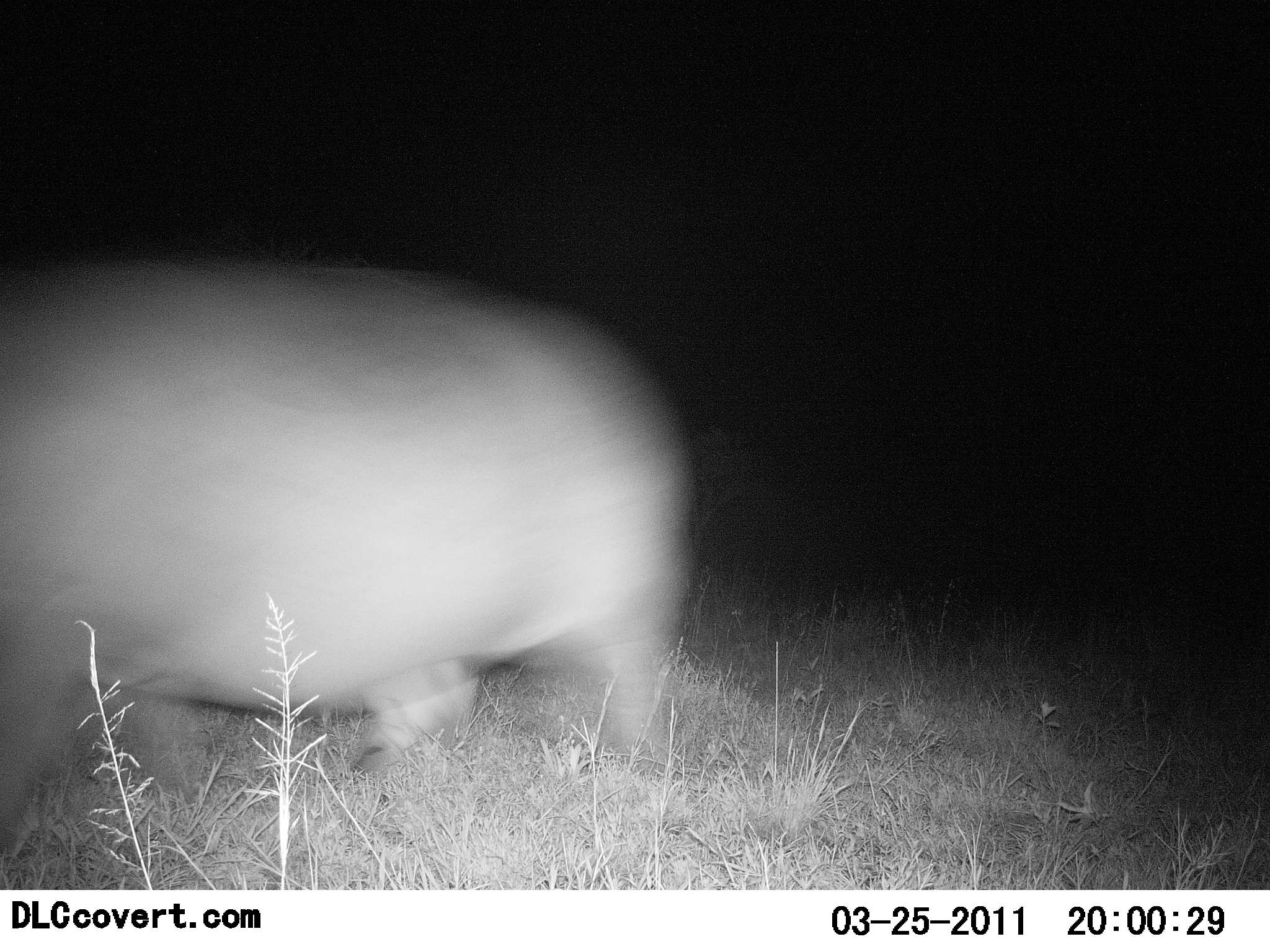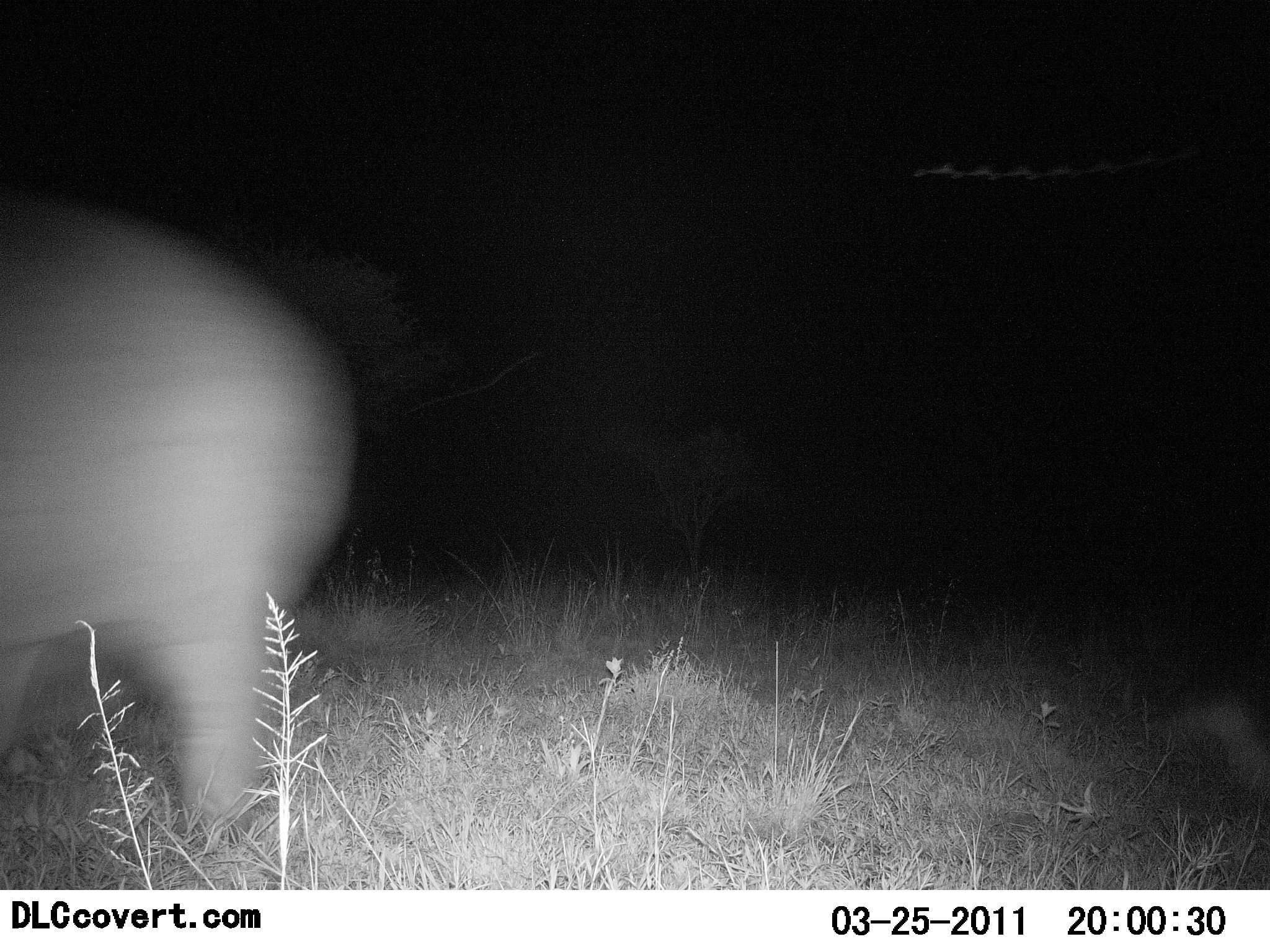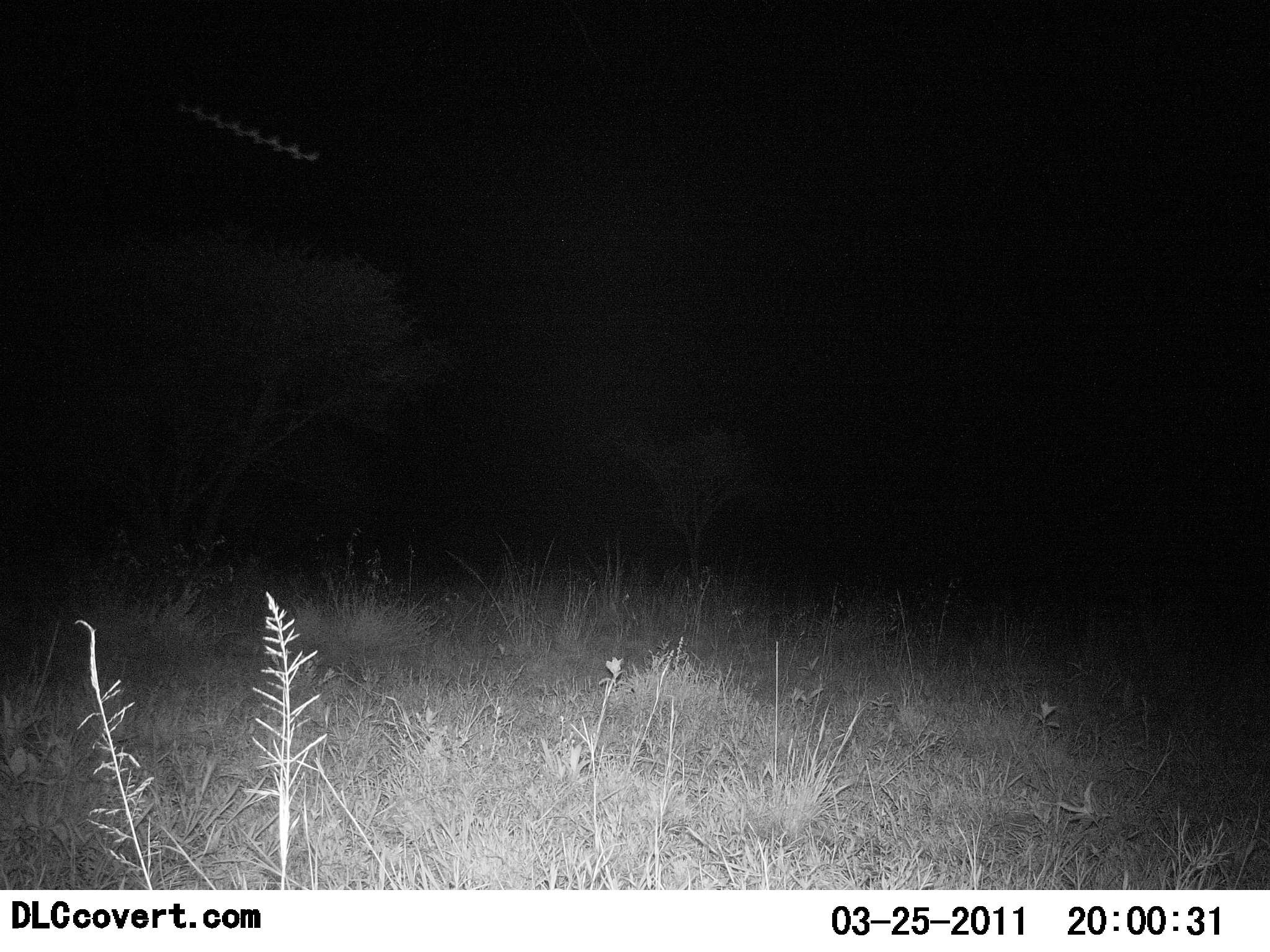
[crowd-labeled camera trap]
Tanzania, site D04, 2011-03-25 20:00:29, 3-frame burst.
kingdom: Animalia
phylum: Chordata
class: Mammalia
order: Artiodactyla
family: Hippopotamidae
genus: Hippopotamus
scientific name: Hippopotamus amphibius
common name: hippopotamus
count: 1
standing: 0%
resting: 0%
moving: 100%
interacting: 0%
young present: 0%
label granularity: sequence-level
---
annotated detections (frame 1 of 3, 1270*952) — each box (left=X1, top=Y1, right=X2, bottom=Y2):
animal: (left=0, top=255, right=691, bottom=836)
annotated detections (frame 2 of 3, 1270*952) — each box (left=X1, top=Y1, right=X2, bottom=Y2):
animal: (left=0, top=200, right=360, bottom=844)